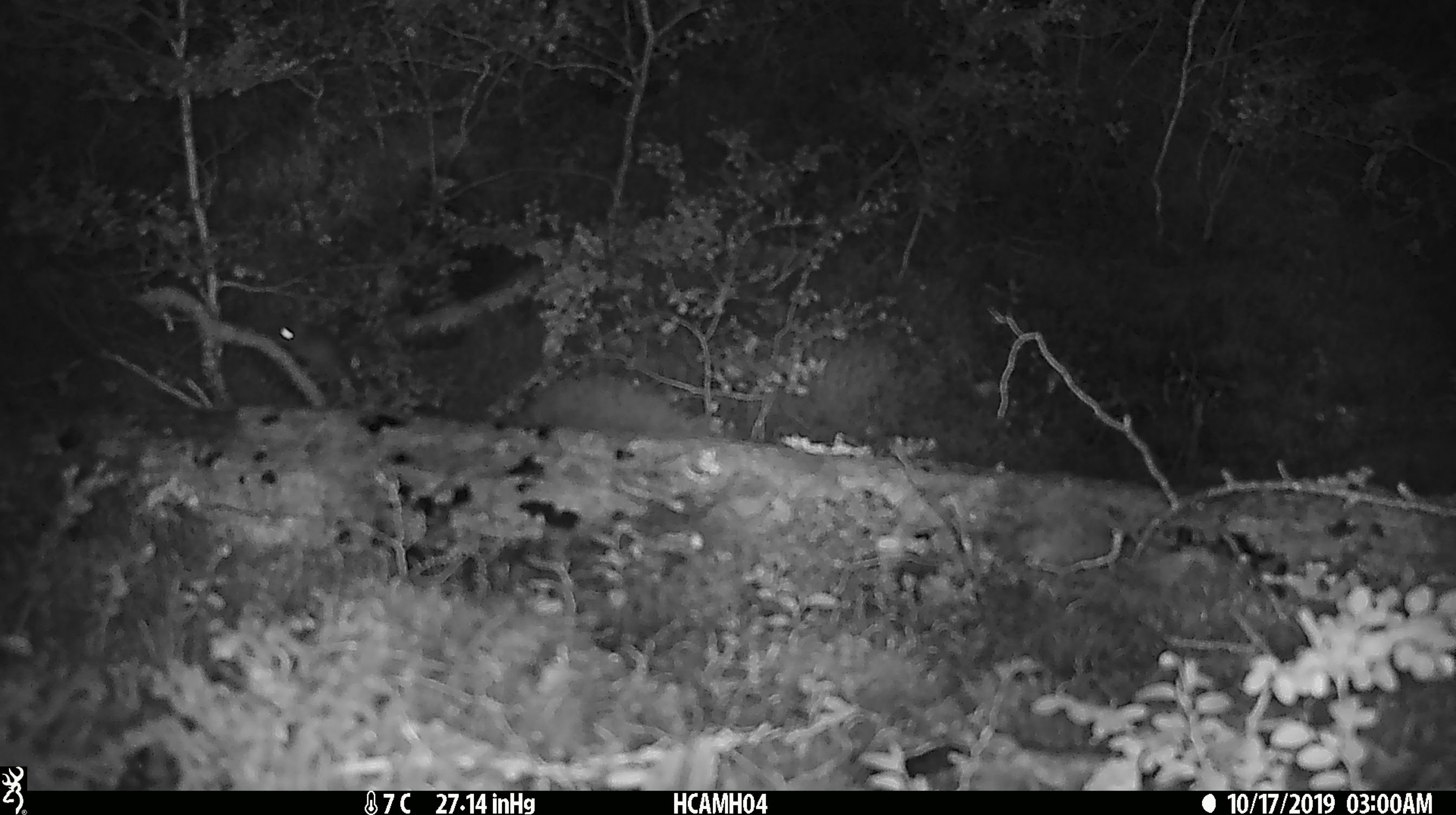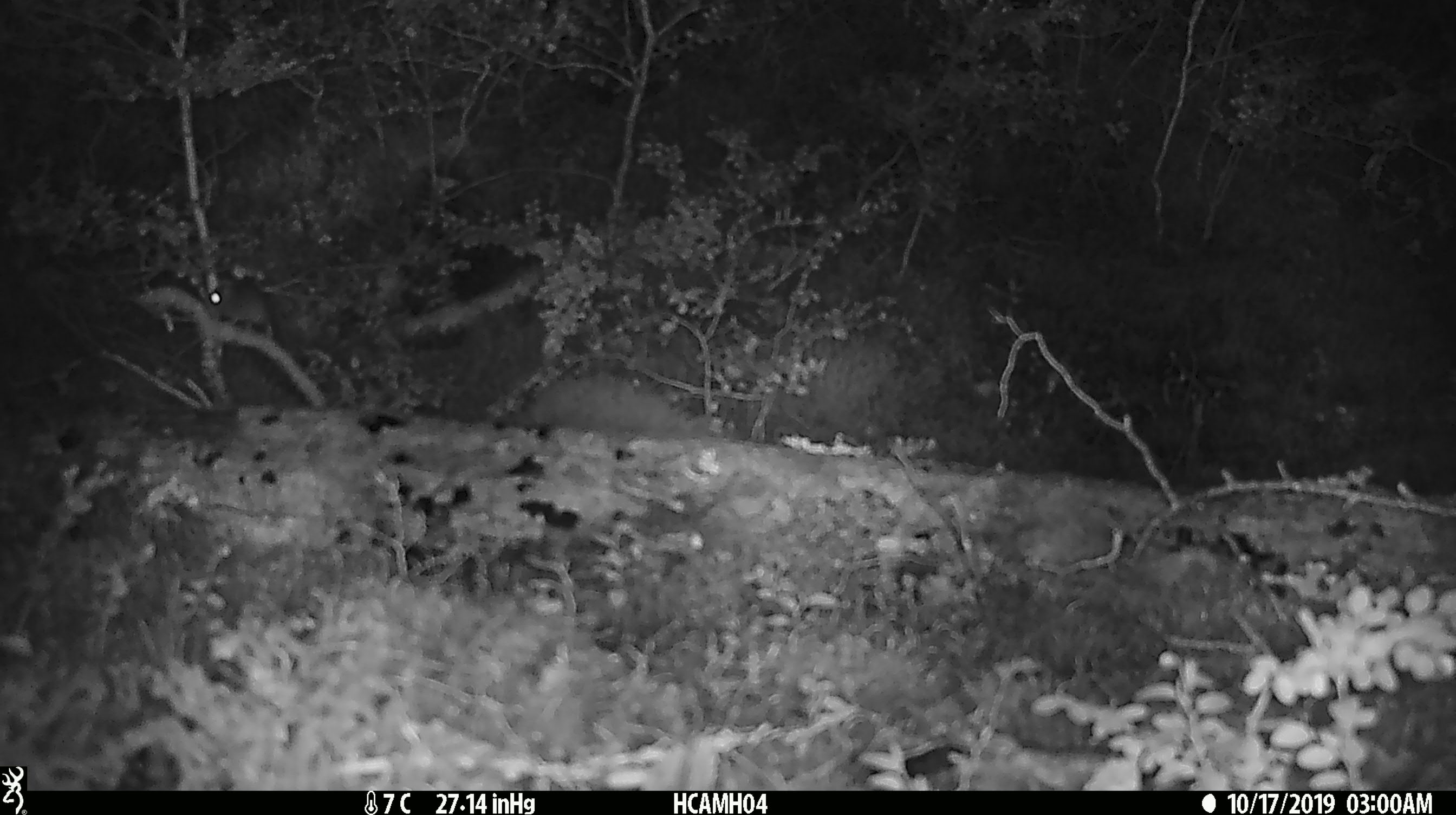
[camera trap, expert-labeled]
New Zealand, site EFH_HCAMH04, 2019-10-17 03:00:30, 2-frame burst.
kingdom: Animalia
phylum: Chordata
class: Mammalia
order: Rodentia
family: Muridae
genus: Mus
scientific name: Mus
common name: mouse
Mouse (Mus).